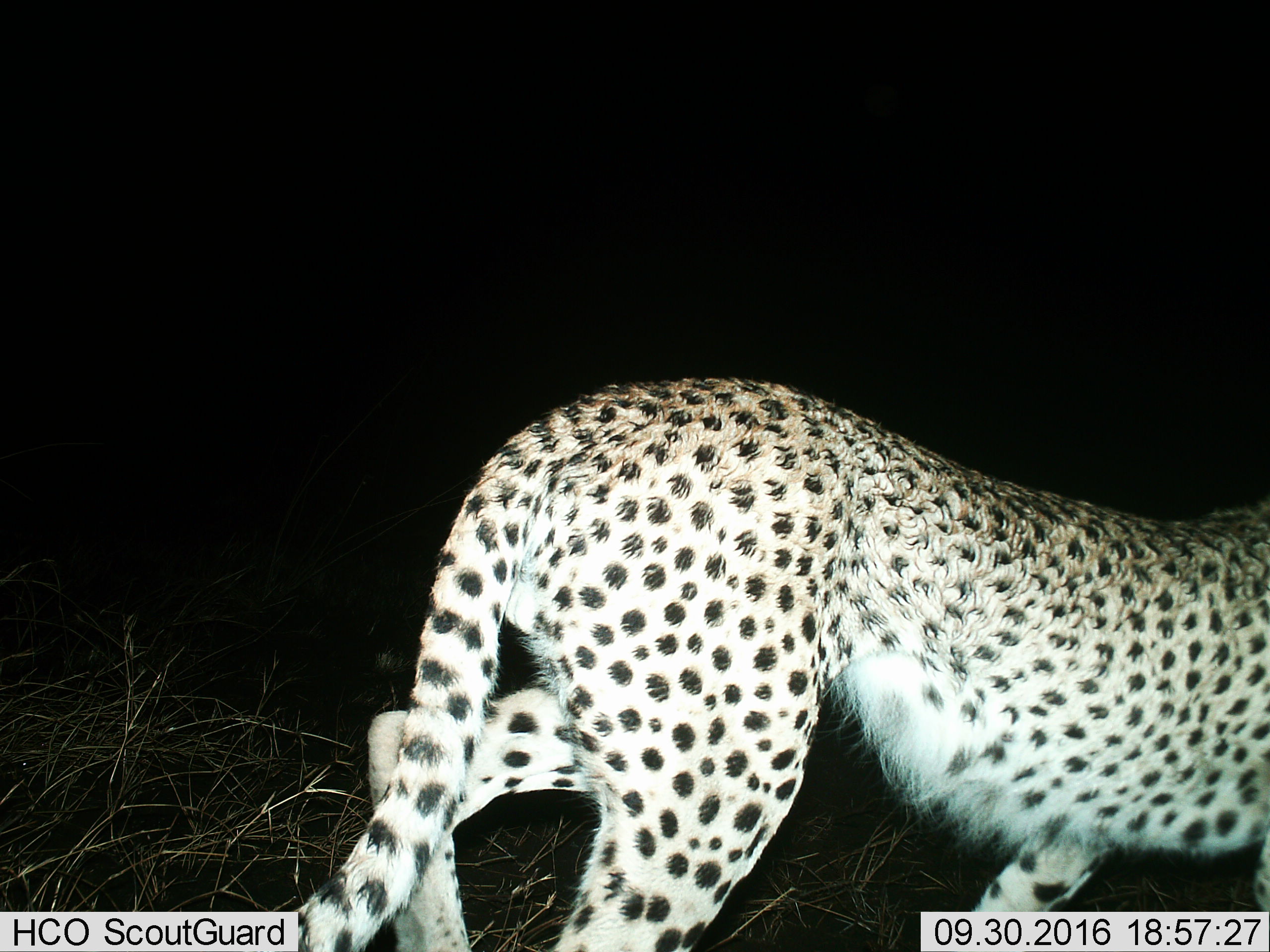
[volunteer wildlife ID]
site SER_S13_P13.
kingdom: Animalia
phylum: Chordata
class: Mammalia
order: Carnivora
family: Felidae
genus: Acinonyx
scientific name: Acinonyx jubatus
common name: cheetah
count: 1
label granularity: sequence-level